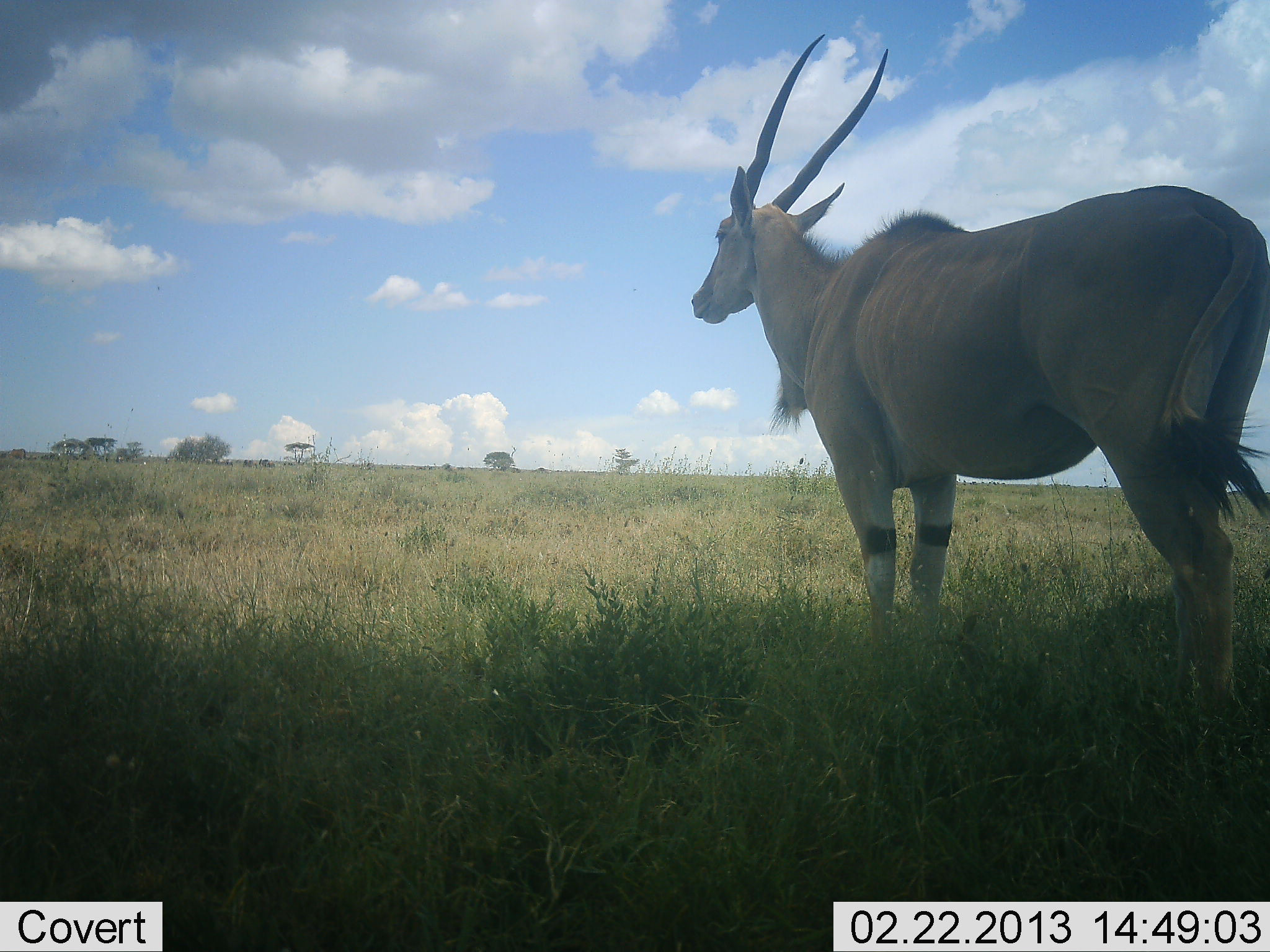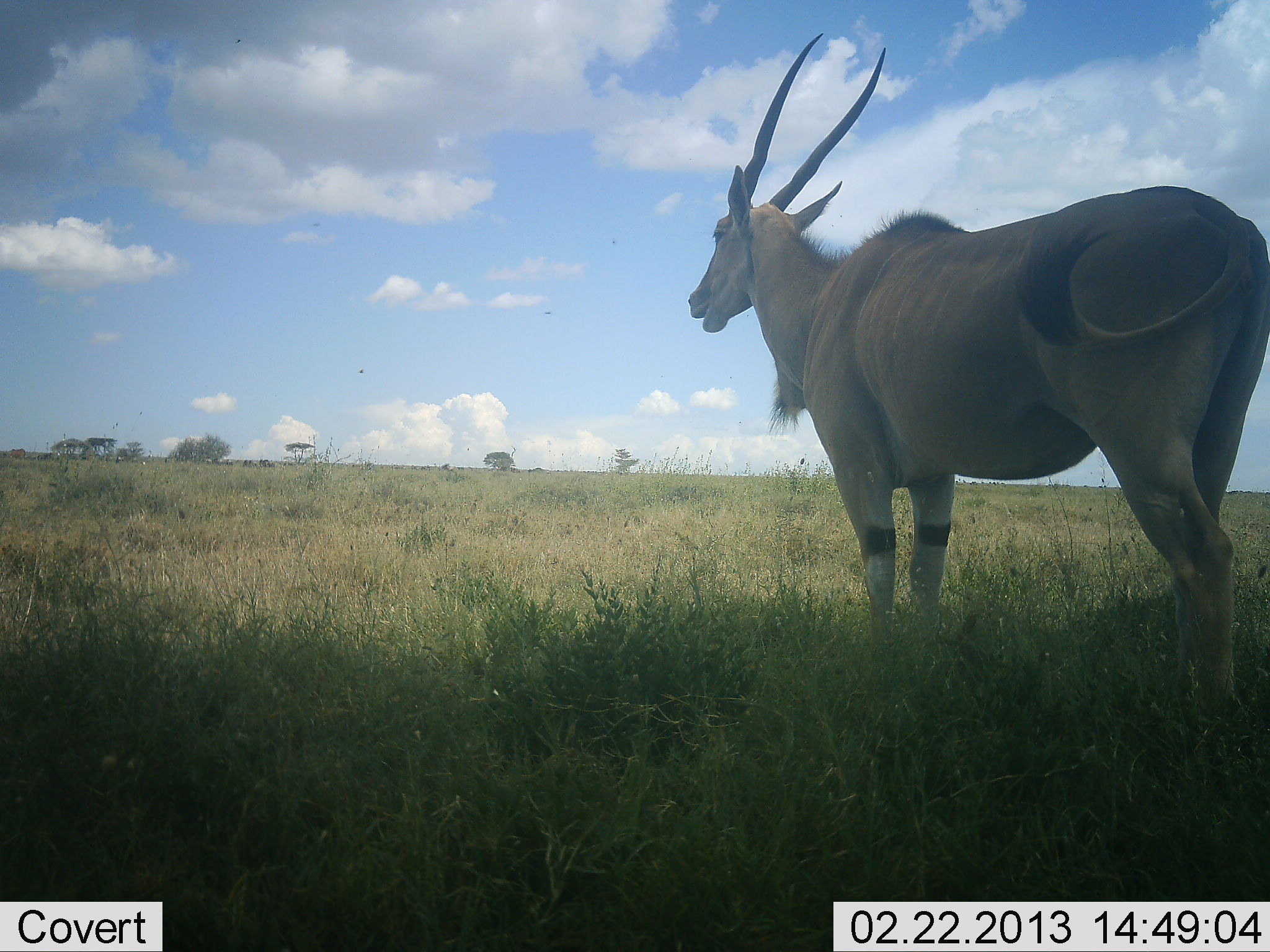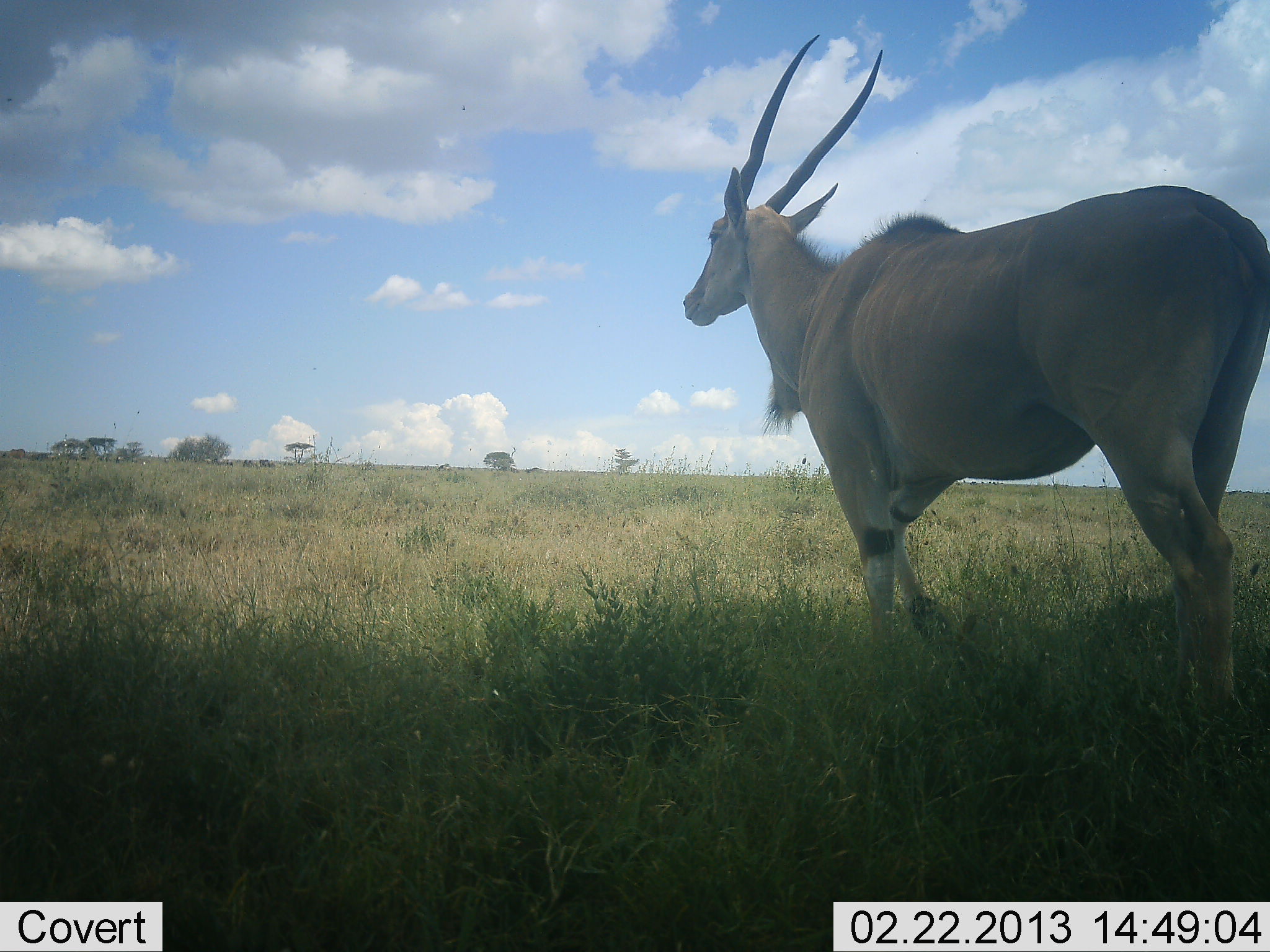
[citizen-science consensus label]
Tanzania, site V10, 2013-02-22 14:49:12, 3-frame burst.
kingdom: Animalia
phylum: Chordata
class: Mammalia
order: Artiodactyla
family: Bovidae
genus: Tragelaphus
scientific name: Tragelaphus oryx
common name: eland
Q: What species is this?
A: Eland (Tragelaphus oryx).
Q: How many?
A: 1.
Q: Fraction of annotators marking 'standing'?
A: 100%.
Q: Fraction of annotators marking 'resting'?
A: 0%.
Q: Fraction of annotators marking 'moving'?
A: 0%.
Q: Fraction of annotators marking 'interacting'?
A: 0%.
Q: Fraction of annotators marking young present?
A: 0%.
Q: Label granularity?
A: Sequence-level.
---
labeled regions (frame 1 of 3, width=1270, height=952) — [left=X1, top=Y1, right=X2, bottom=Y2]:
animal: [left=690, top=28, right=1270, bottom=734]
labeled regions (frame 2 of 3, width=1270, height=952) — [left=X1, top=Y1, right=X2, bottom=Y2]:
animal: [left=690, top=28, right=1270, bottom=772]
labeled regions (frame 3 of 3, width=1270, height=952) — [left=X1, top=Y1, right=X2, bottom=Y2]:
animal: [left=677, top=28, right=1270, bottom=714]